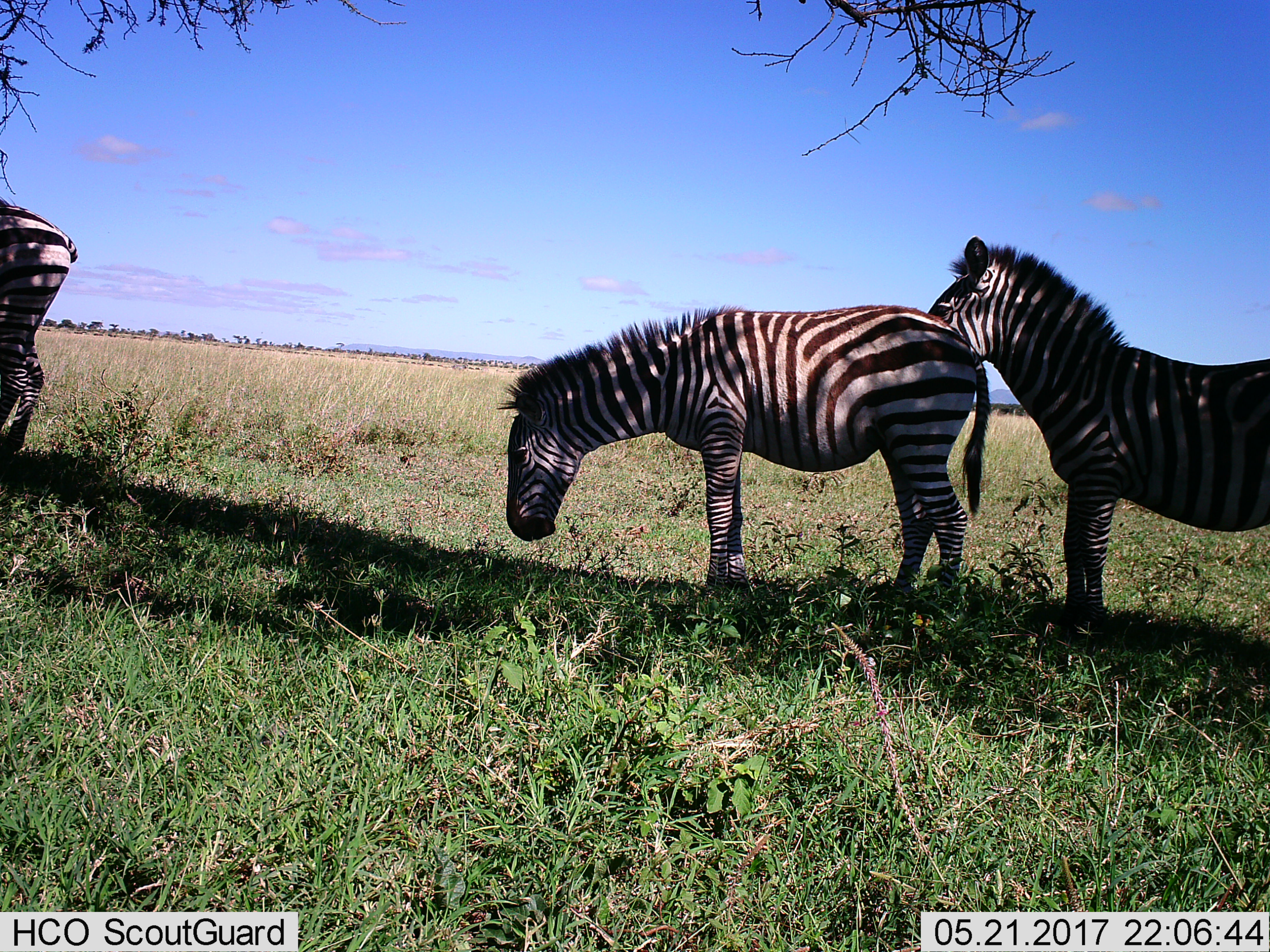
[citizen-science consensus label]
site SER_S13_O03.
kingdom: Animalia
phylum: Chordata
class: Mammalia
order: Perissodactyla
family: Equidae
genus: Equus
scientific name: Equus quagga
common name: plains zebra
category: zebraplains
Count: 3.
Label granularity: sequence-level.